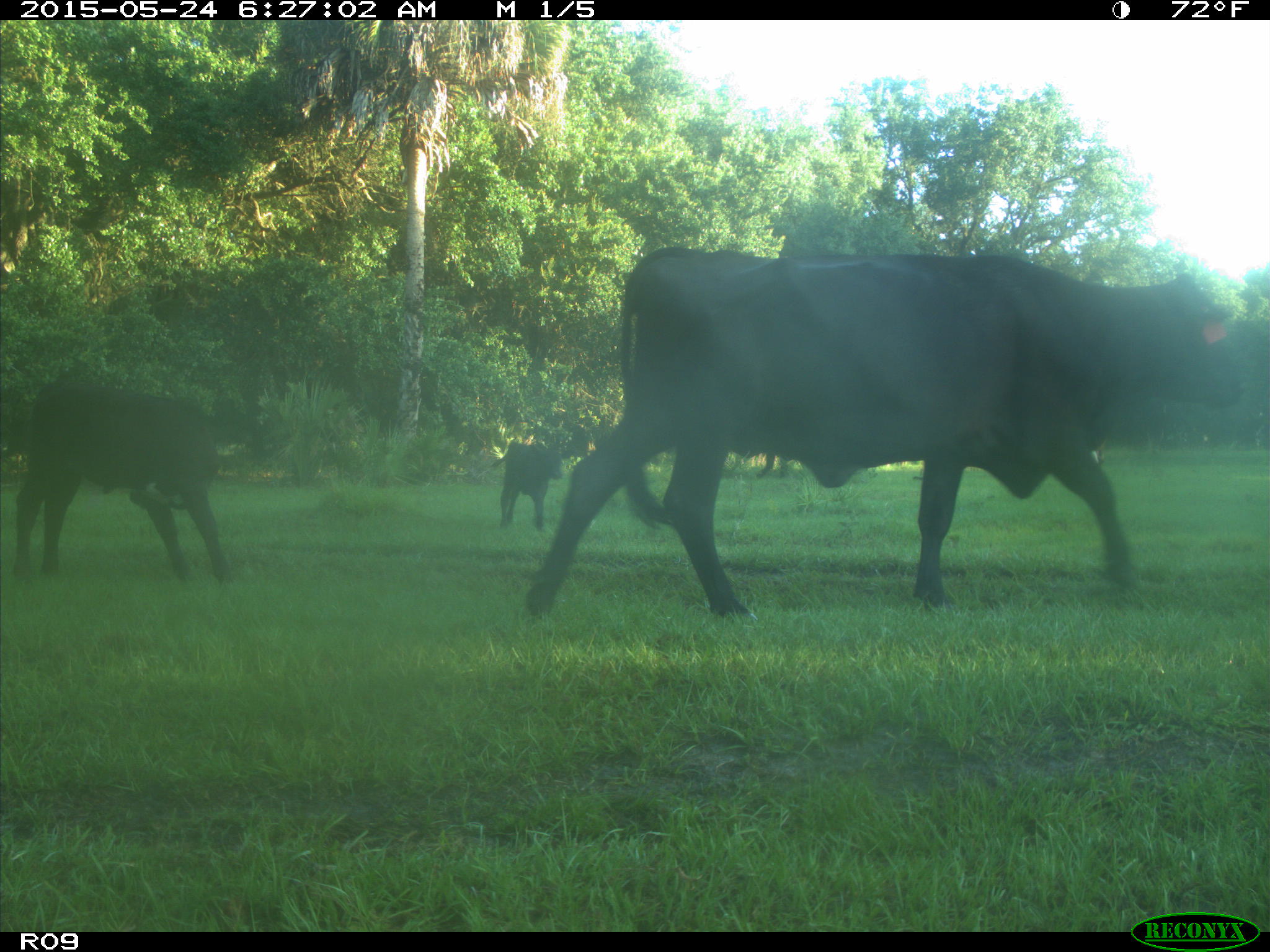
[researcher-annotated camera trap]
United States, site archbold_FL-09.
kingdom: Animalia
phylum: Chordata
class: Mammalia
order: Artiodactyla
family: Bovidae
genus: Bos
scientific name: Bos taurus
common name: domestic cow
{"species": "Bos taurus (domestic cow)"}